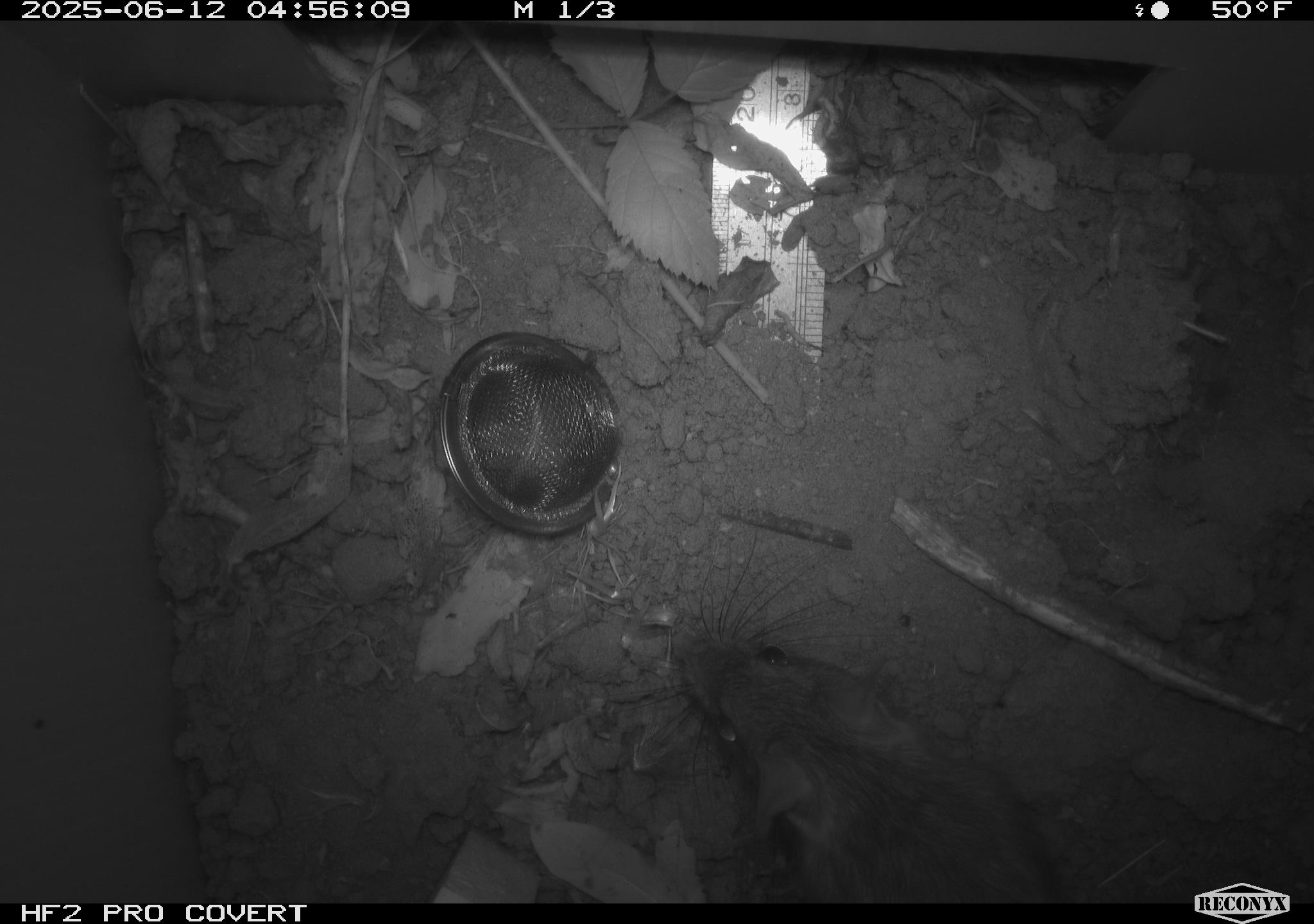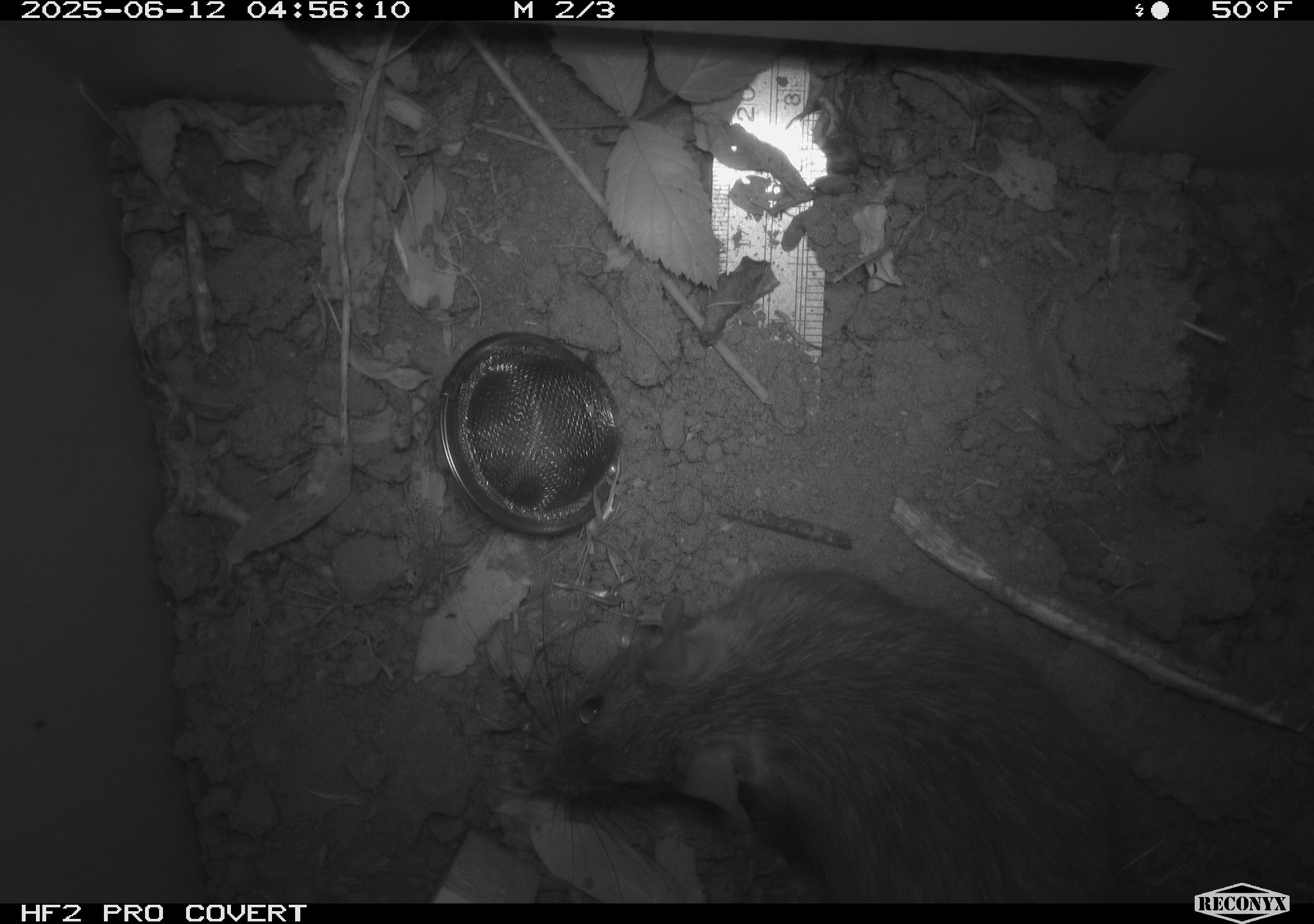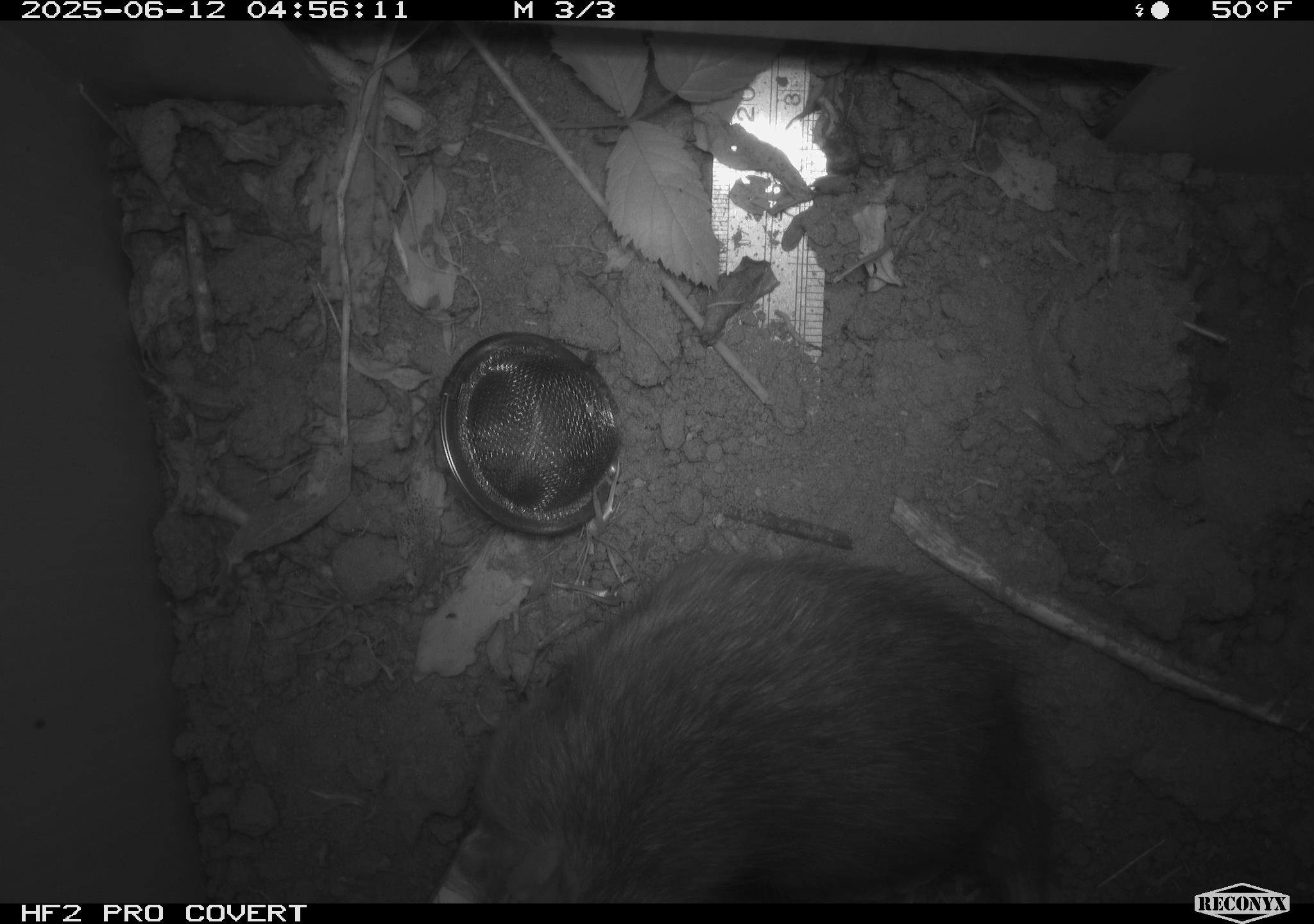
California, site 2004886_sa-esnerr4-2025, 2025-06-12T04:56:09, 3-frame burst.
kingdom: Animalia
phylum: Chordata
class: Mammalia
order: Rodentia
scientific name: Rodentia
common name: rodent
Rodent (Rodentia).